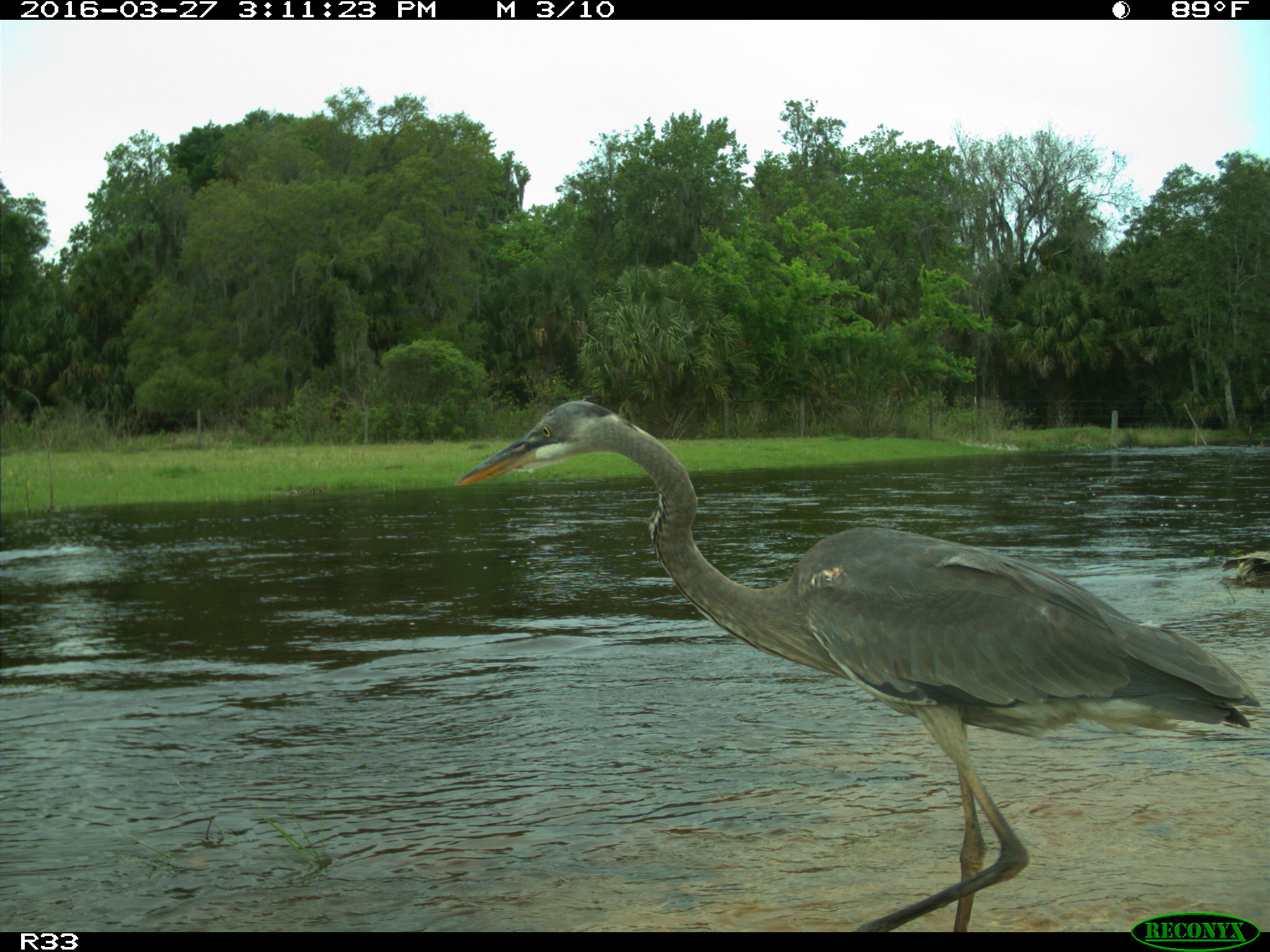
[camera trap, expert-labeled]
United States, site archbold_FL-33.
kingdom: Animalia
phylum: Chordata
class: Mammalia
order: Artiodactyla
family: Bovidae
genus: Bos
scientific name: Bos taurus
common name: domestic cow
Bos taurus (domestic cow).